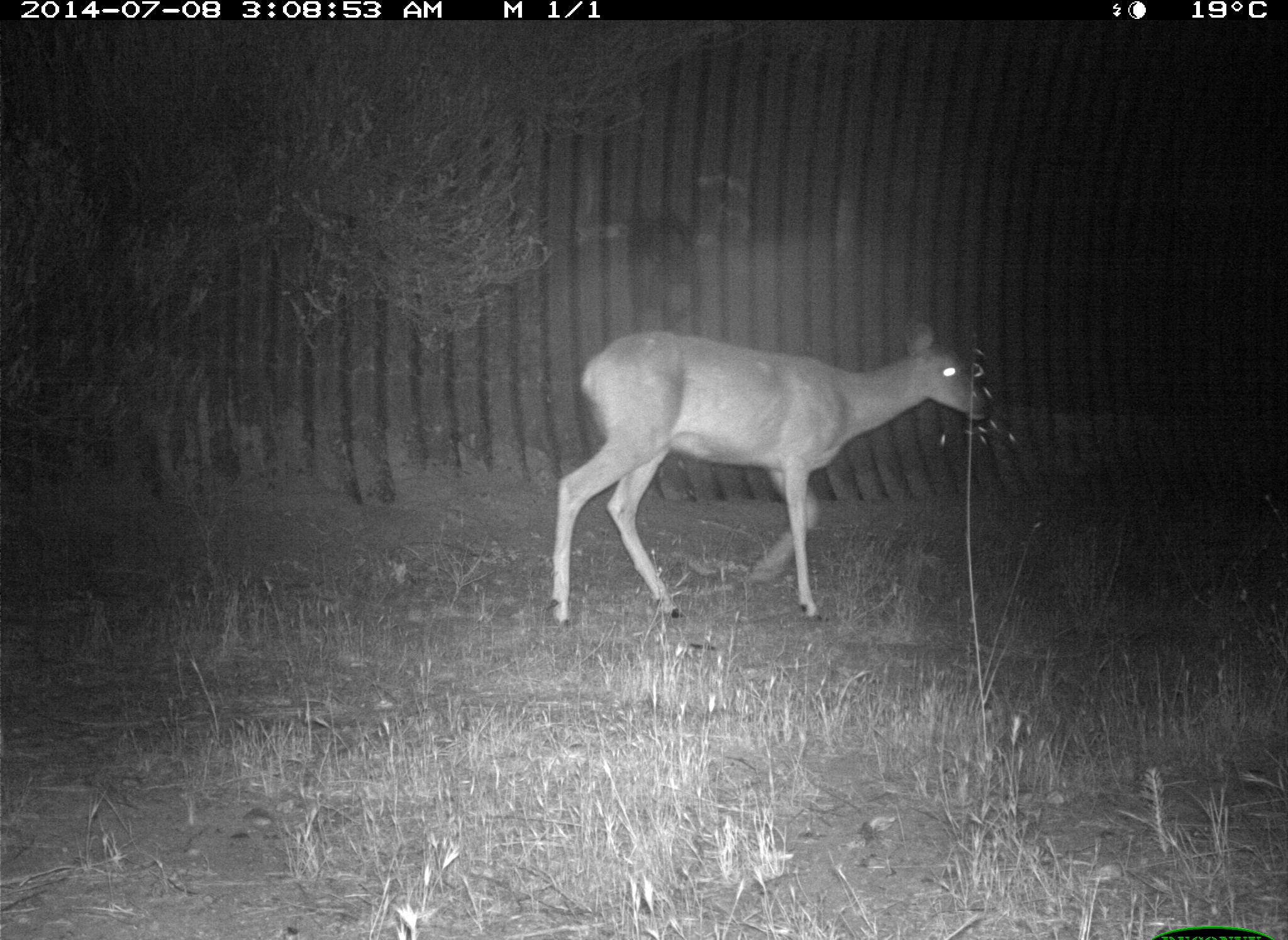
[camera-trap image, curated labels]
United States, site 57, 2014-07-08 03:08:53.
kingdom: Animalia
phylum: Chordata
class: Mammalia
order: Artiodactyla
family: Cervidae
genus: Odocoileus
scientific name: Odocoileus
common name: deer